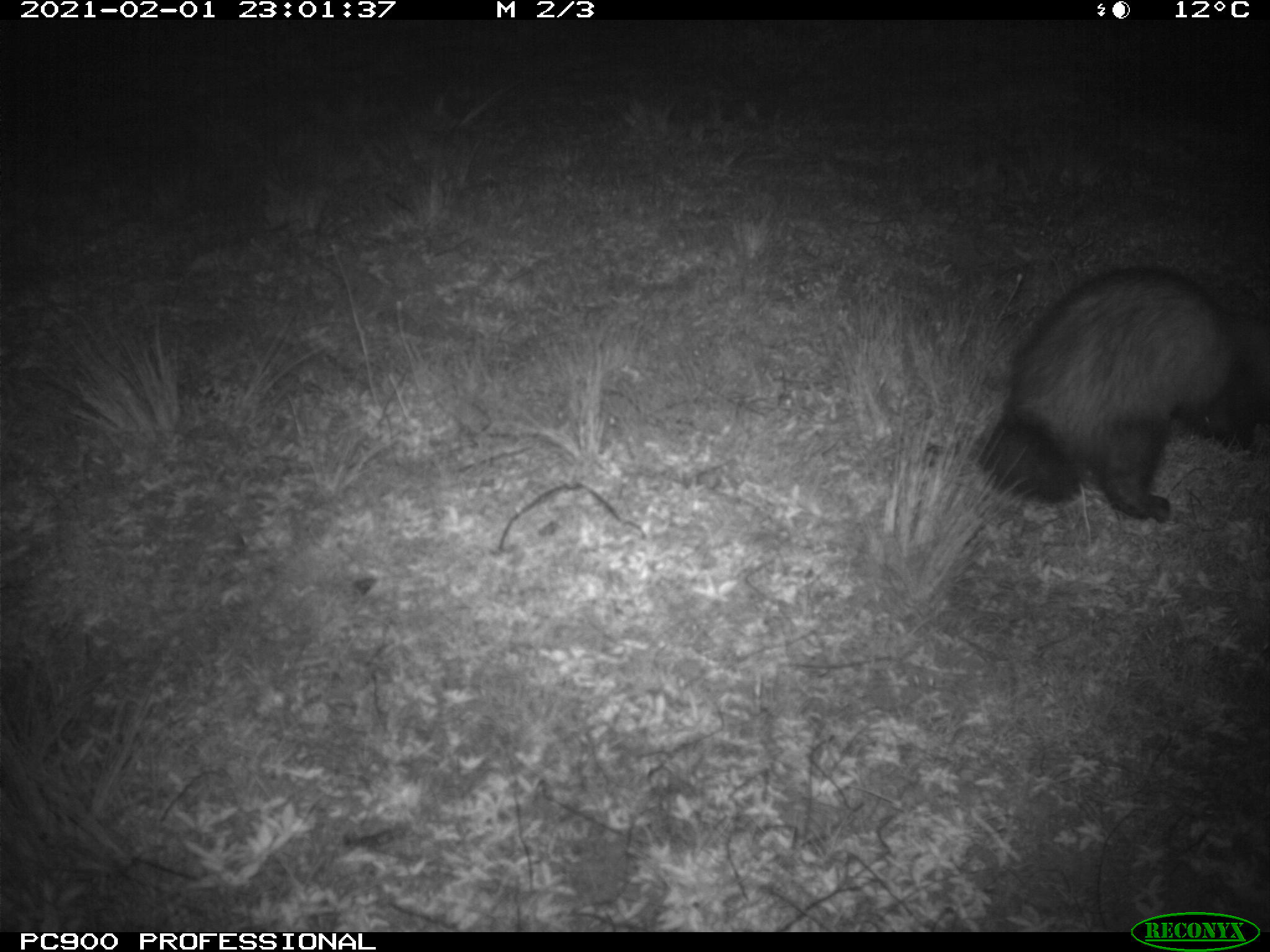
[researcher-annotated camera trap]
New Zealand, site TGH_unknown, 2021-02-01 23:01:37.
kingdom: Animalia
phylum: Chordata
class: Mammalia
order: Carnivora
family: Mustelidae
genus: Mustela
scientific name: Mustela furo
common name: ferret